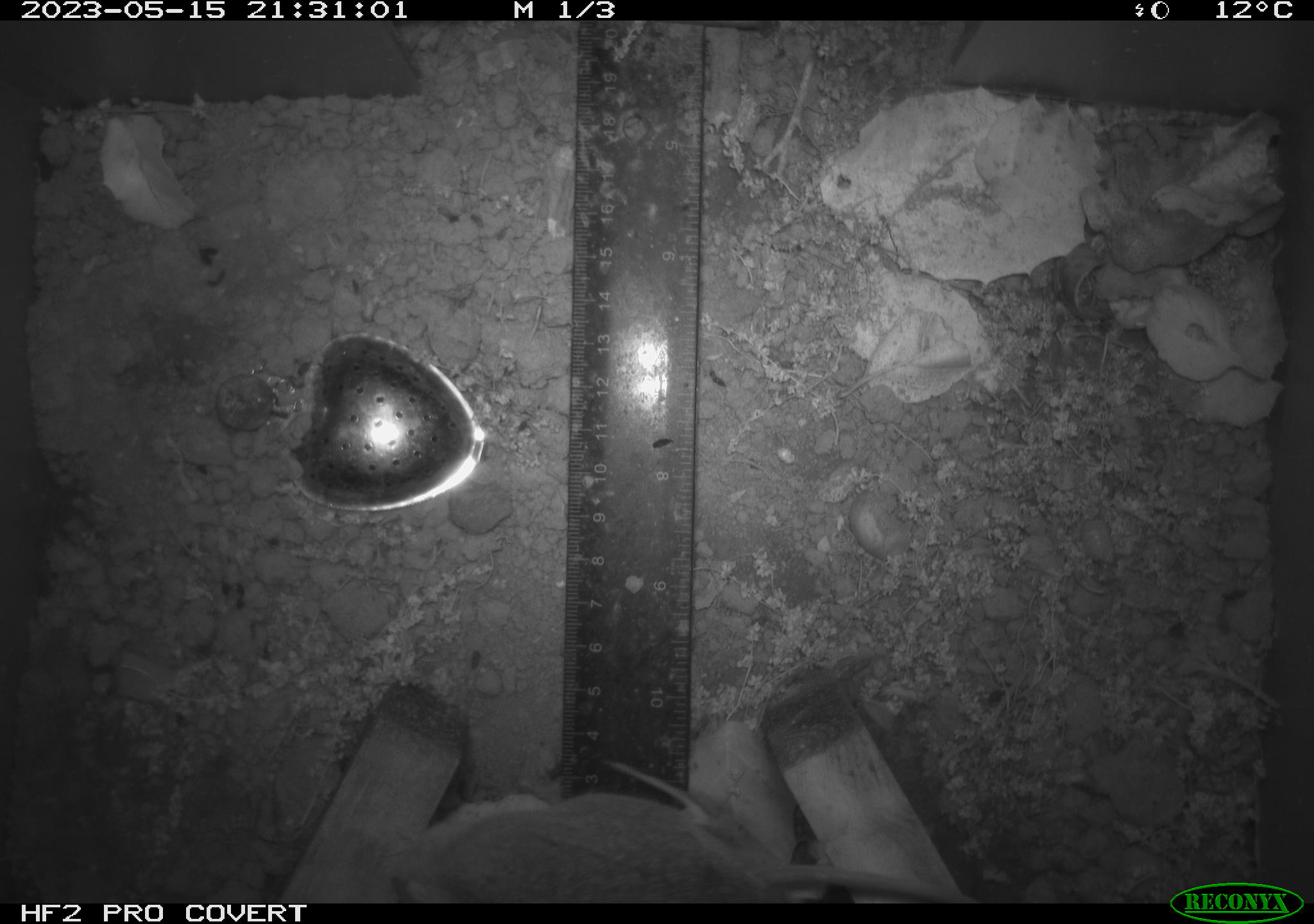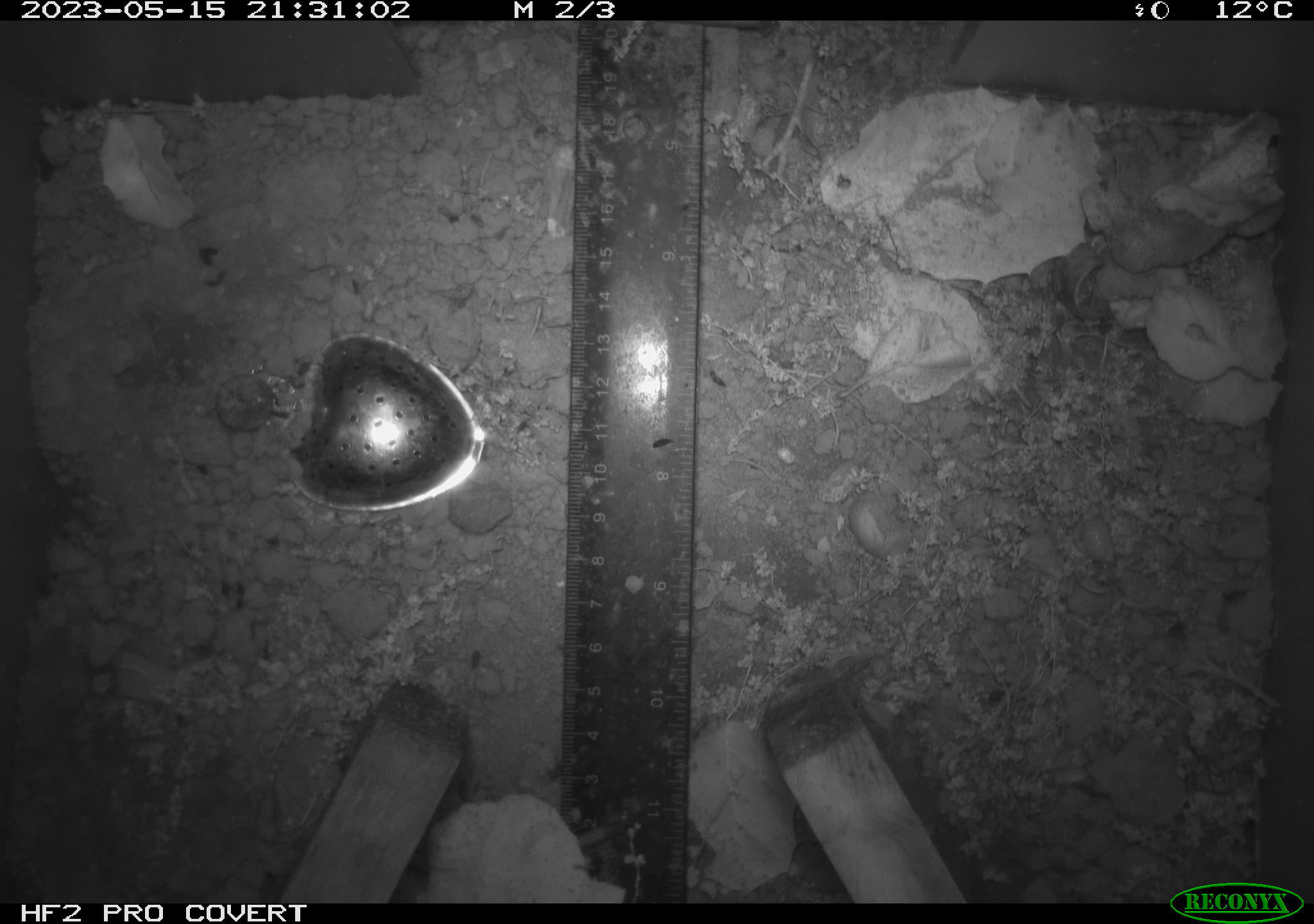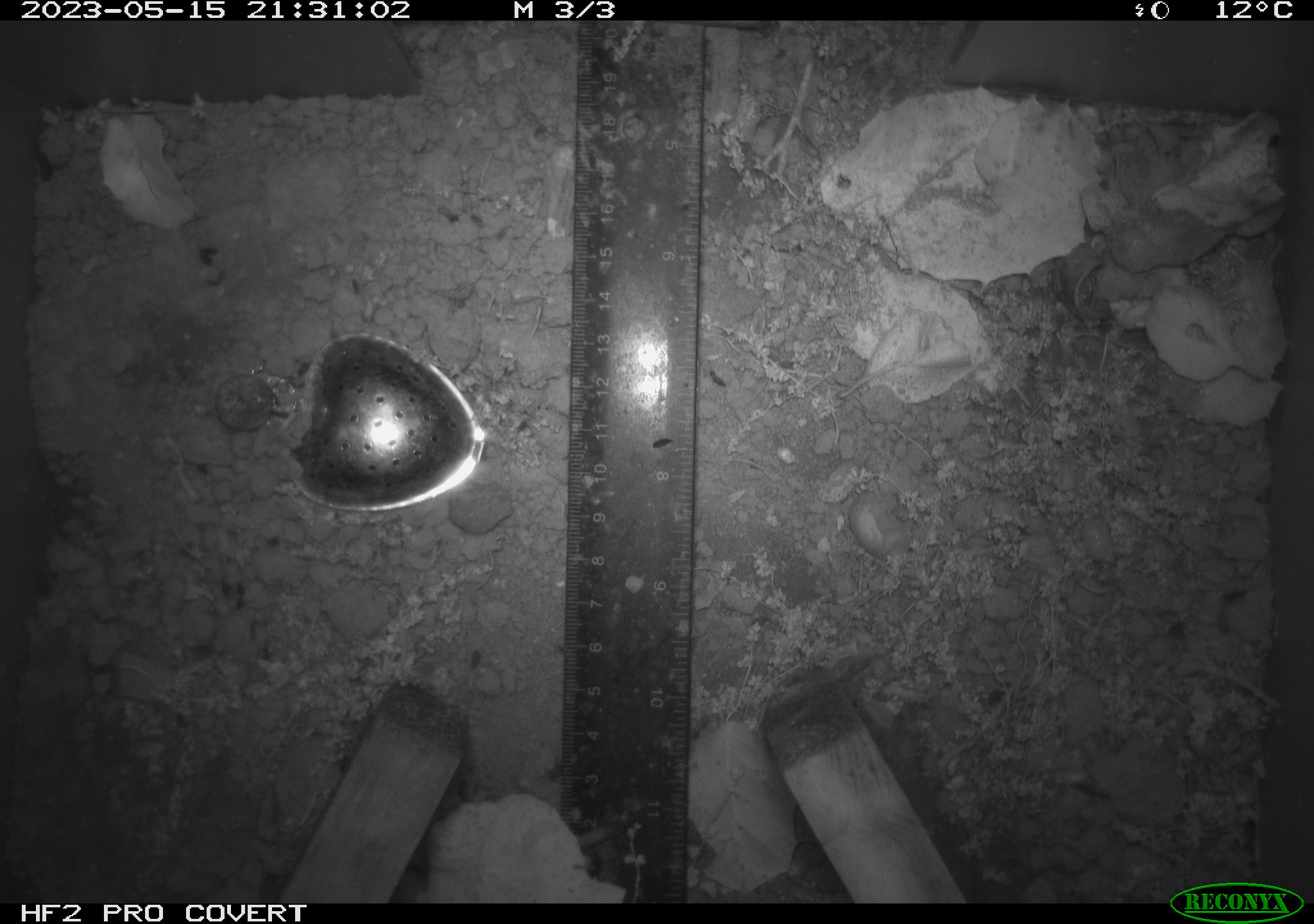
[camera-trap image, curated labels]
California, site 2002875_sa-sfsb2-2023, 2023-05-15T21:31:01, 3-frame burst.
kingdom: Animalia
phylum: Chordata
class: Mammalia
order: Rodentia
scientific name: Rodentia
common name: mouse species